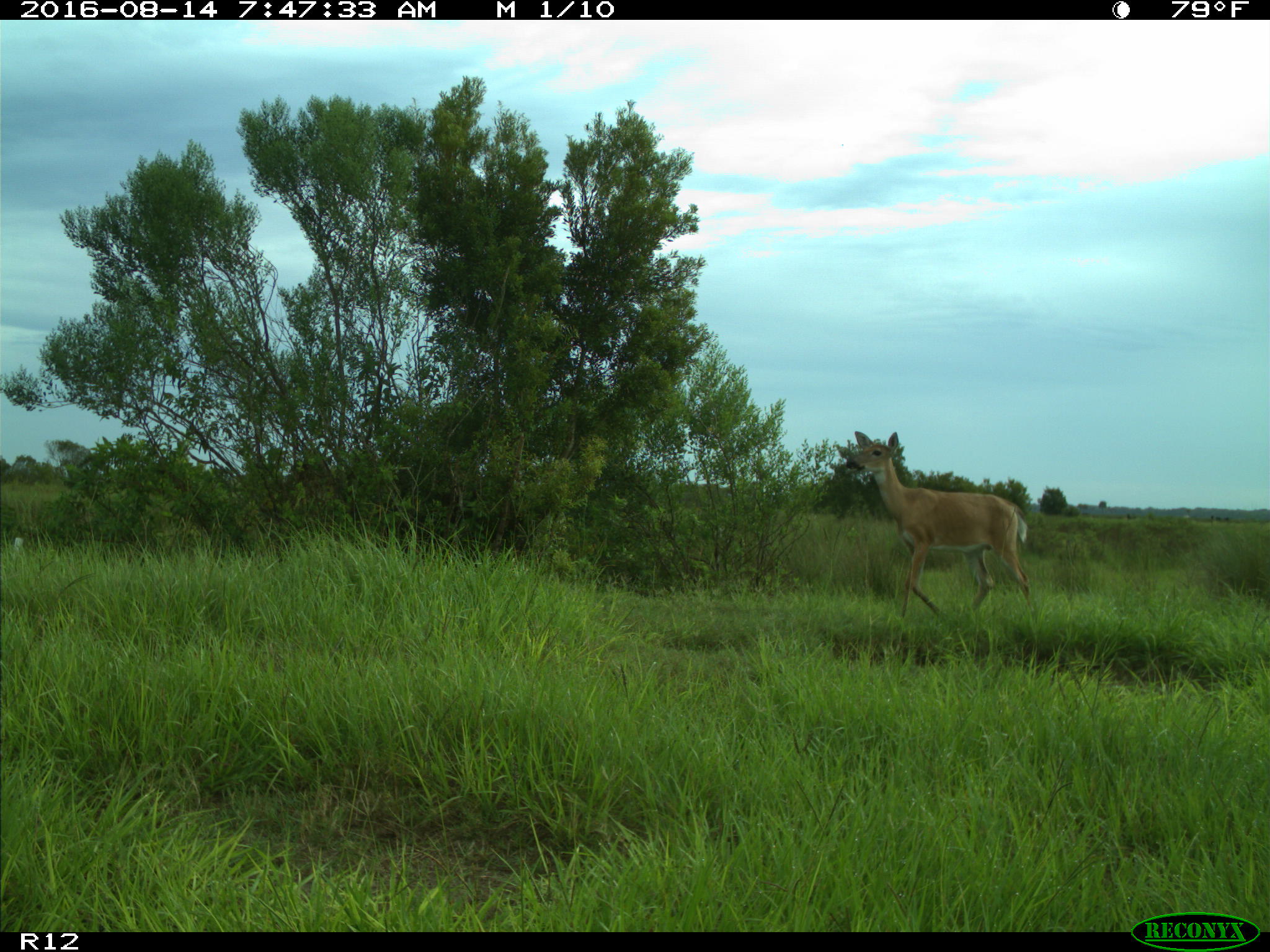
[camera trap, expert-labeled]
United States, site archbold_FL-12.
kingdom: Animalia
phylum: Chordata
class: Mammalia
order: Artiodactyla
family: Cervidae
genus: Odocoileus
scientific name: Odocoileus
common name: deer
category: unidentified deer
Unidentified deer (deer) (Odocoileus).